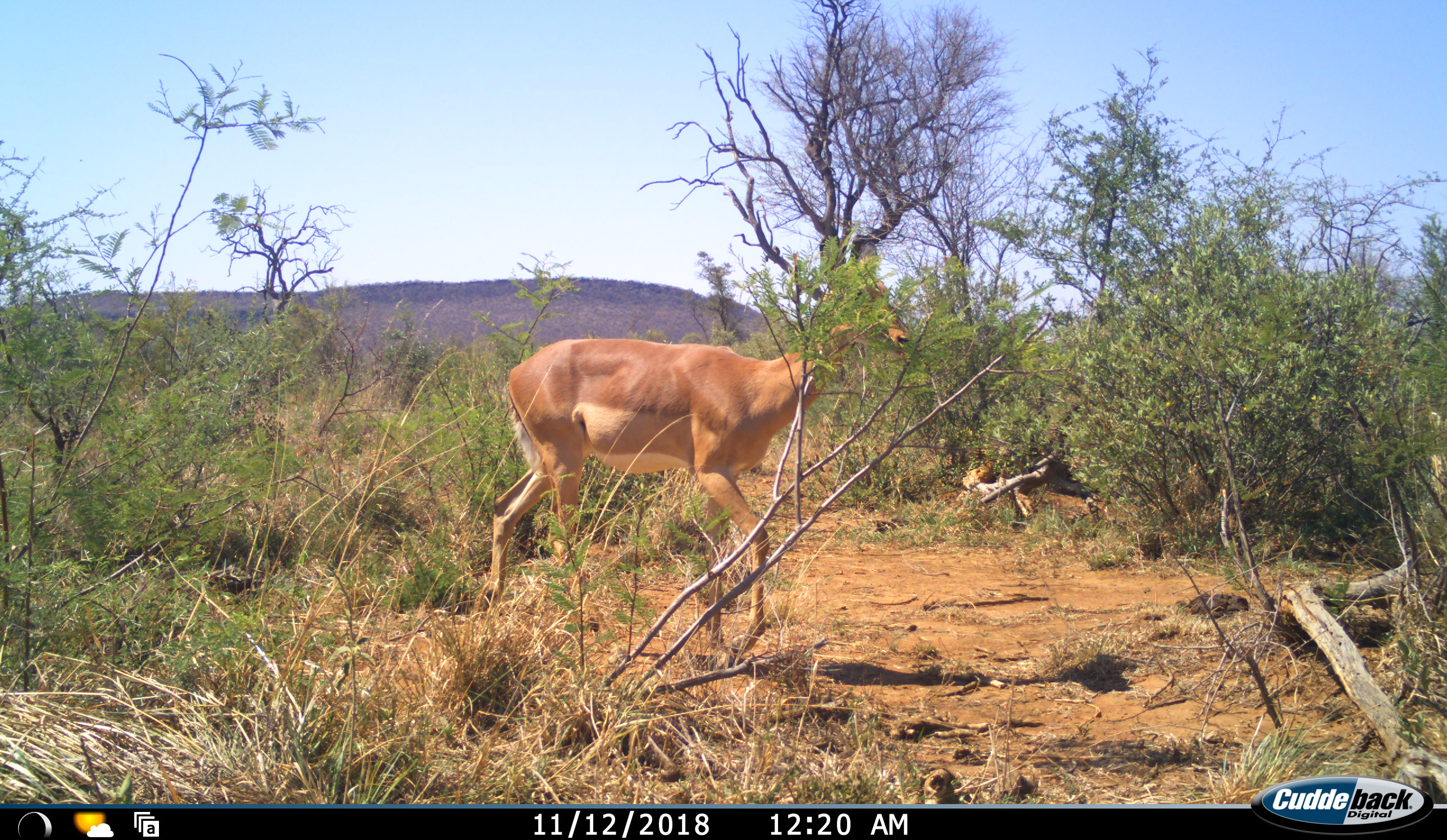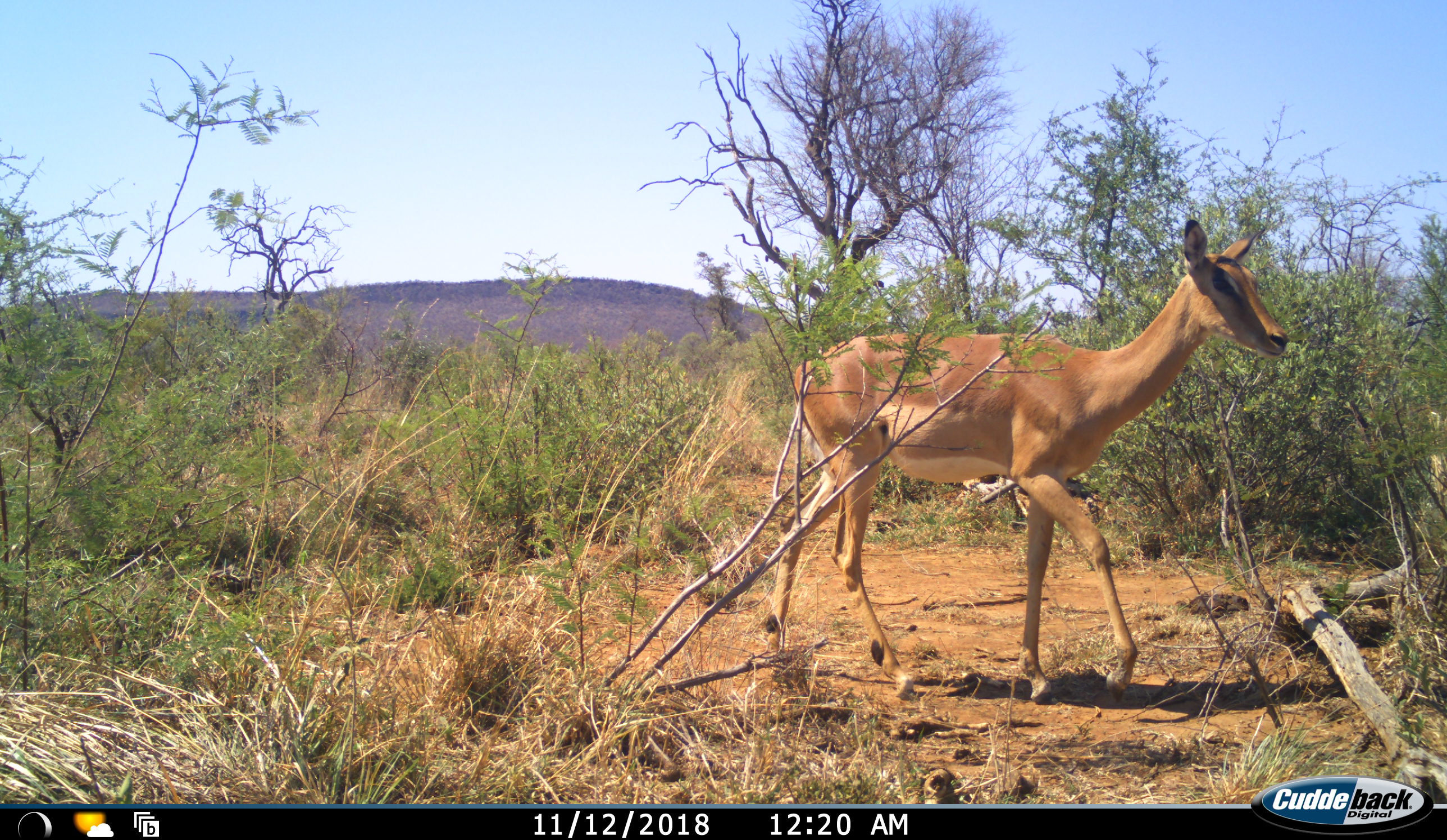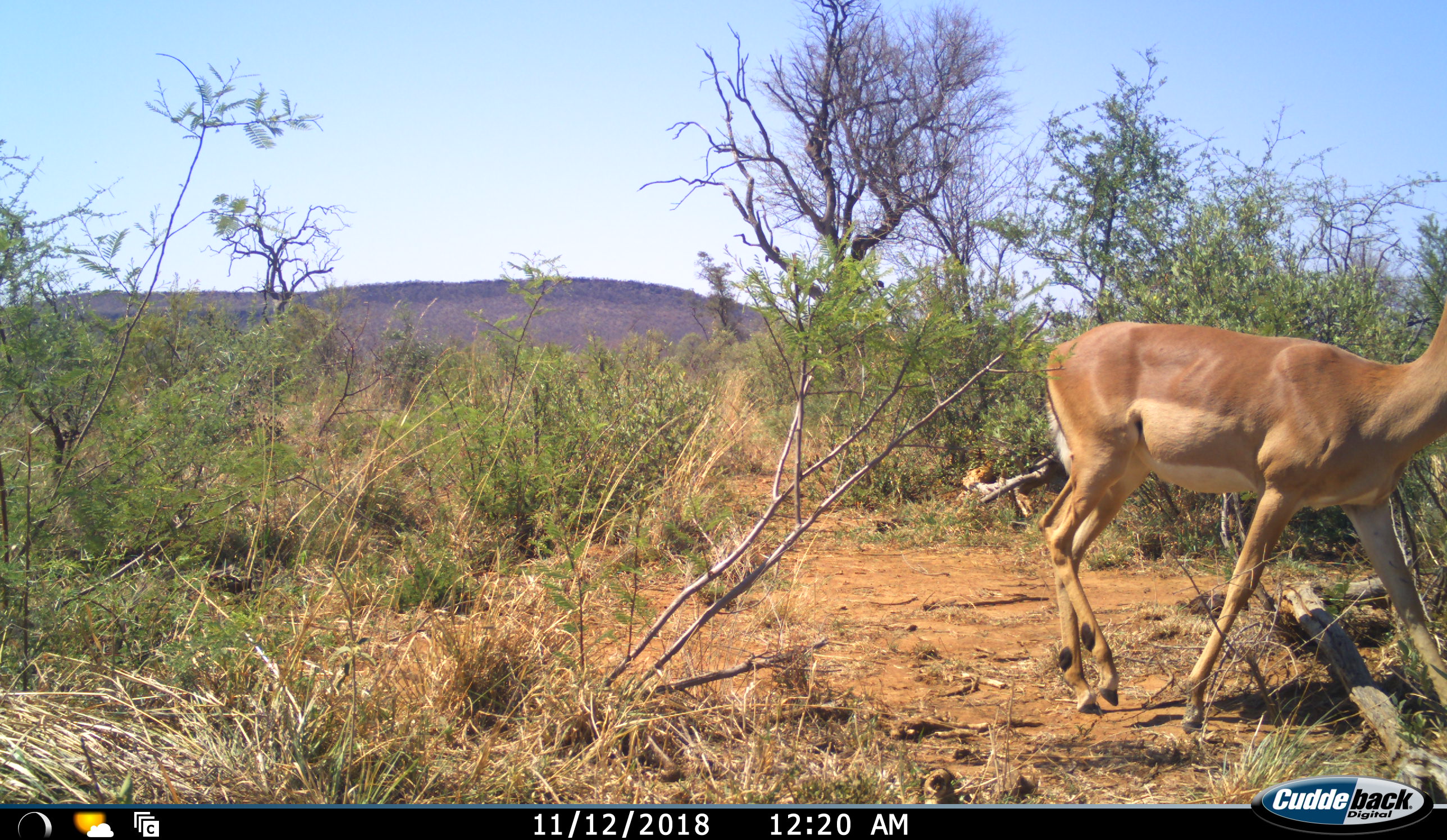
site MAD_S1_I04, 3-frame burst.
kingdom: Animalia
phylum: Chordata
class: Mammalia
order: Artiodactyla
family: Bovidae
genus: Aepyceros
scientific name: Aepyceros melampus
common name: impala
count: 1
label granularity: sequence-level